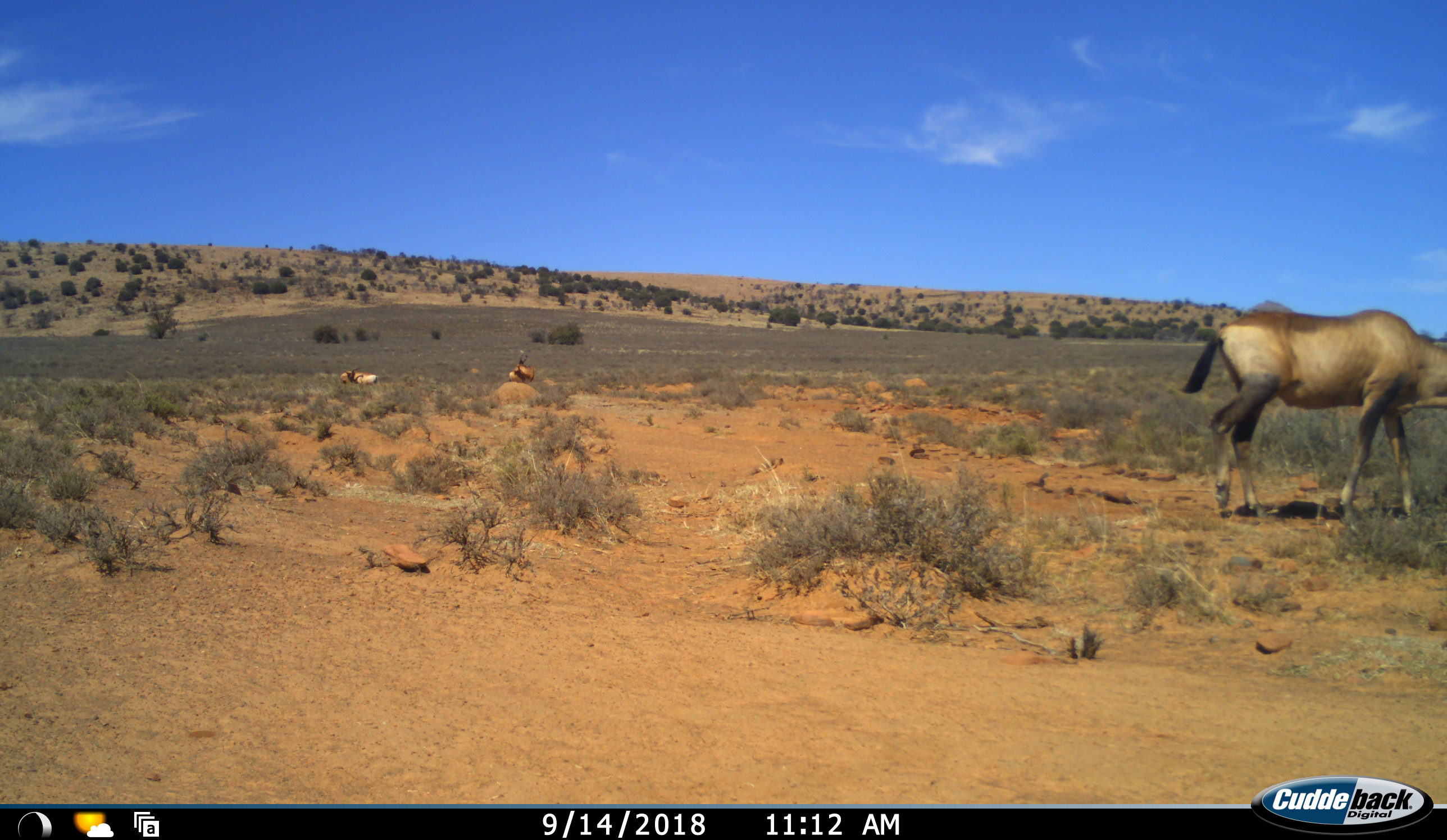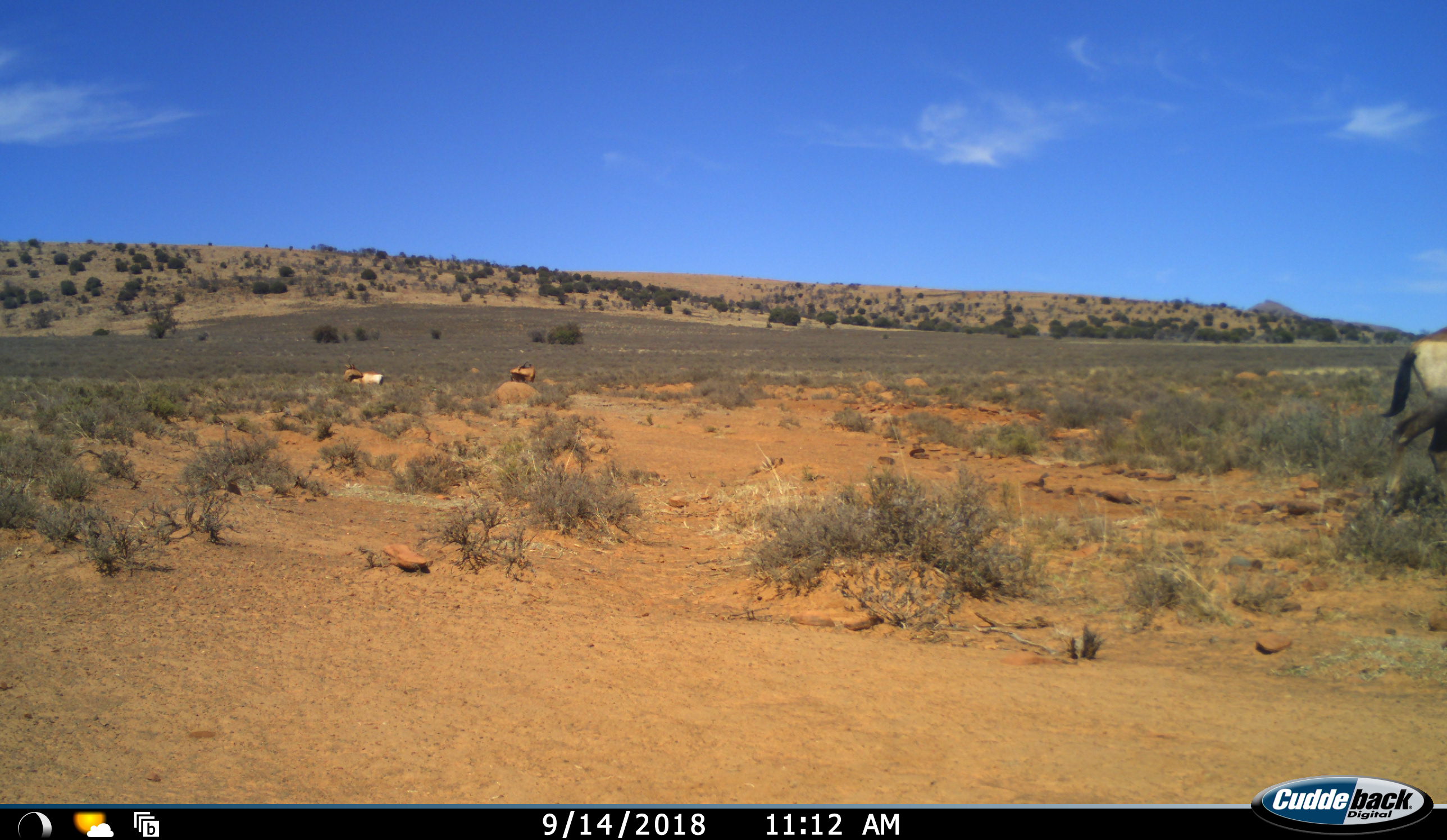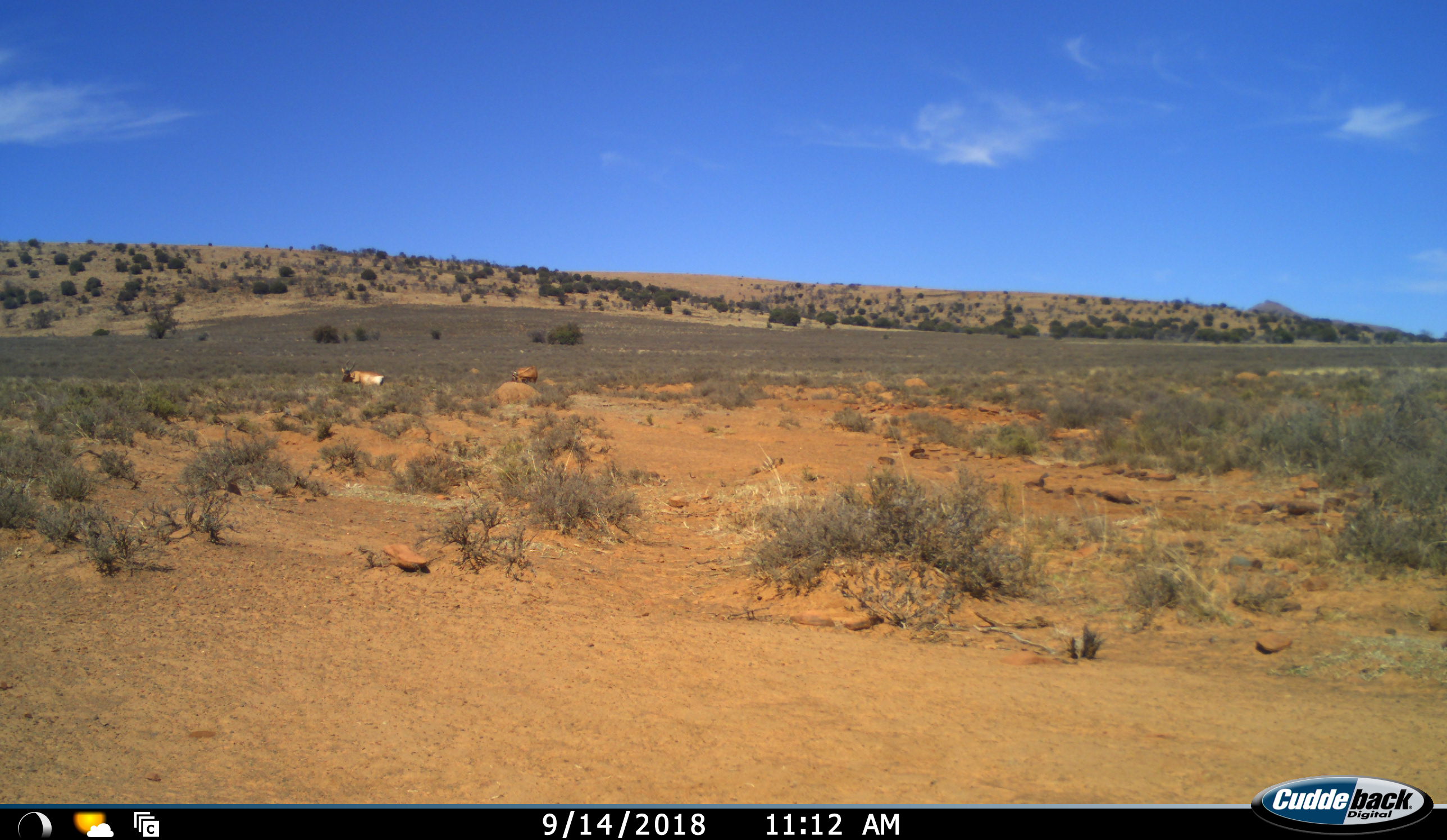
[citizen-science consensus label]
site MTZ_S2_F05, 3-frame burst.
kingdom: Animalia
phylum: Chordata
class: Mammalia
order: Artiodactyla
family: Bovidae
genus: Alcelaphus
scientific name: Alcelaphus buselaphus caama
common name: red hartebeest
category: hartebeestred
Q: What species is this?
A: Hartebeestred (red hartebeest) (Alcelaphus buselaphus caama).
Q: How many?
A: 3.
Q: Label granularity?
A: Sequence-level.